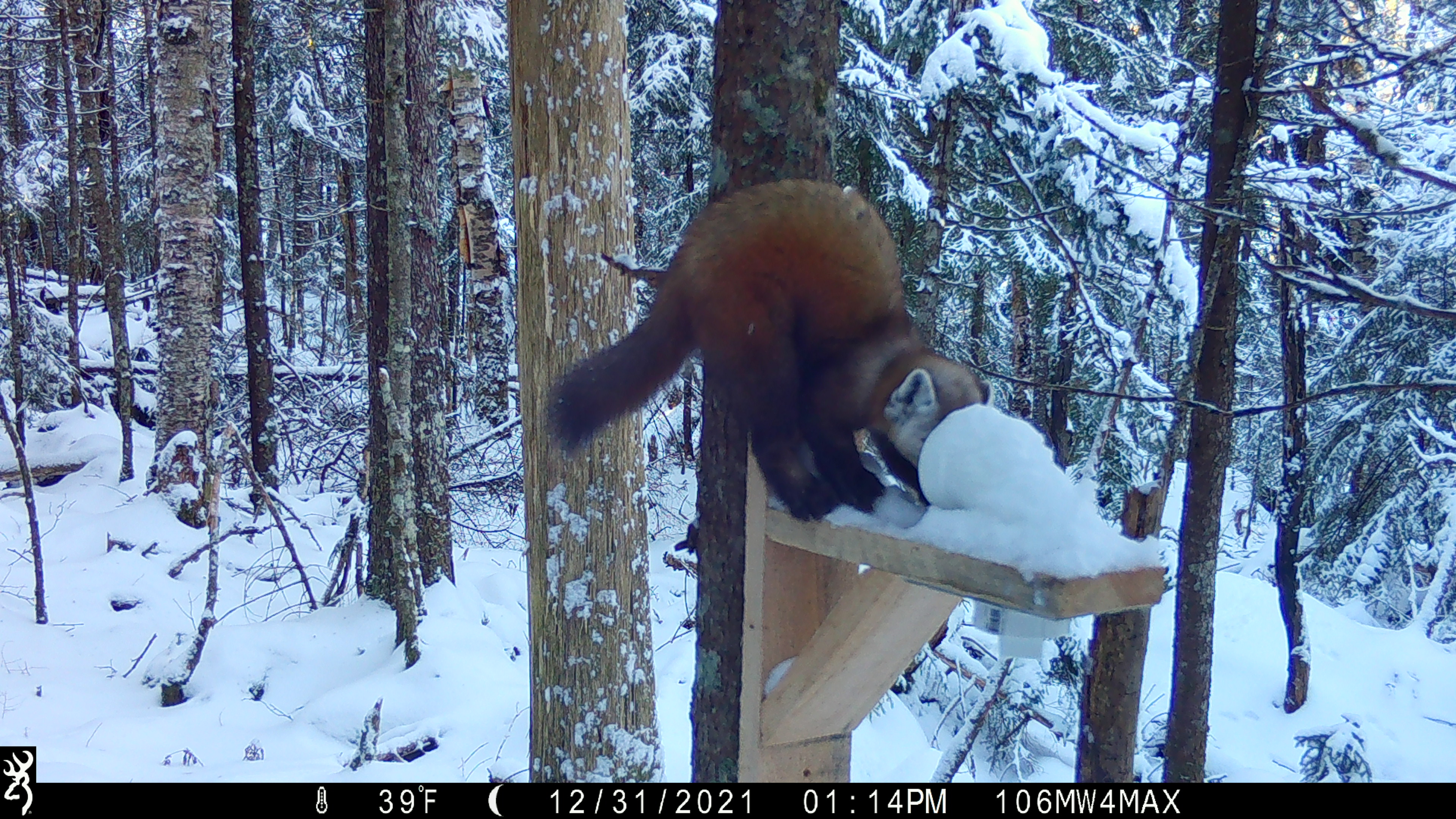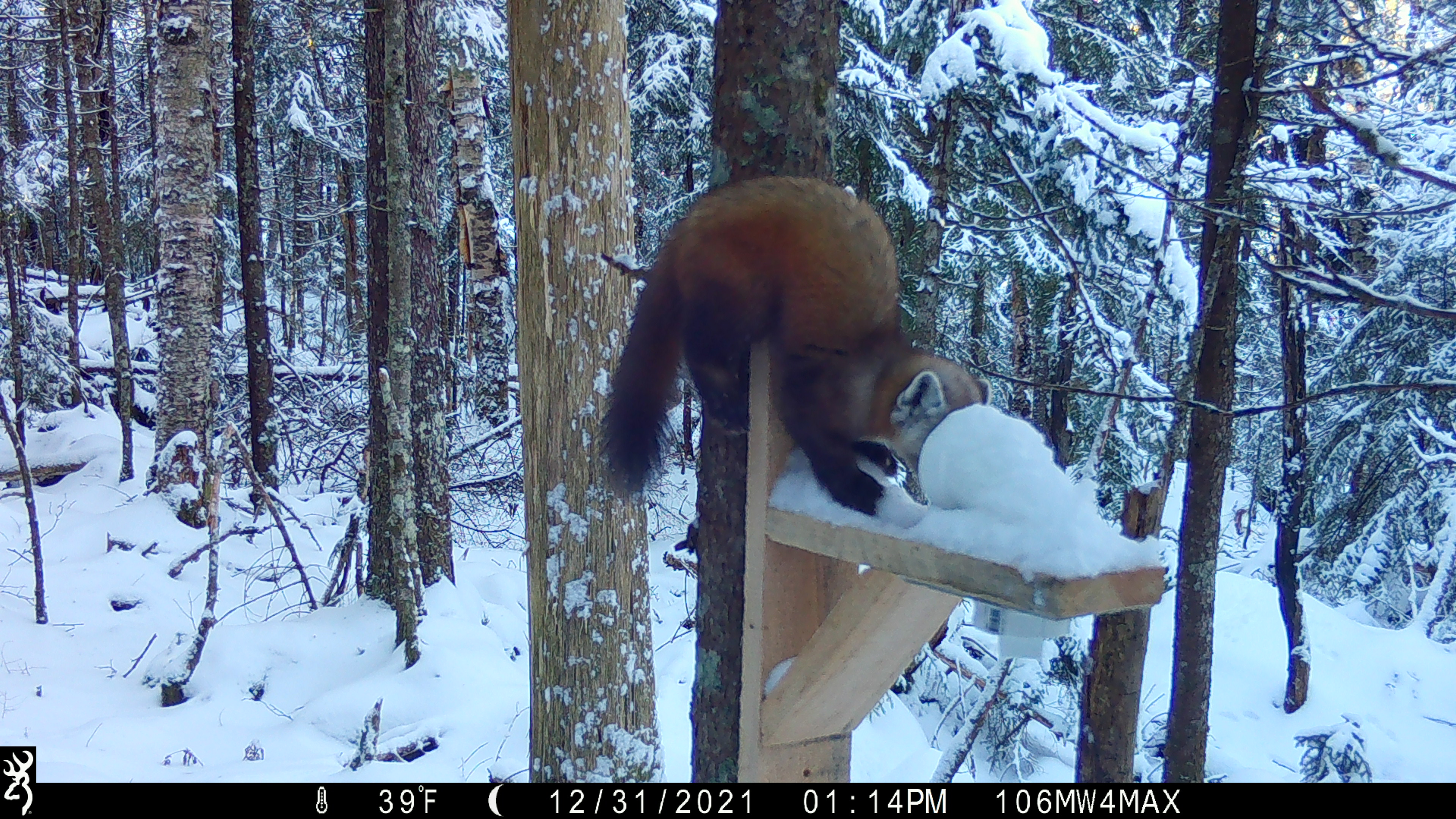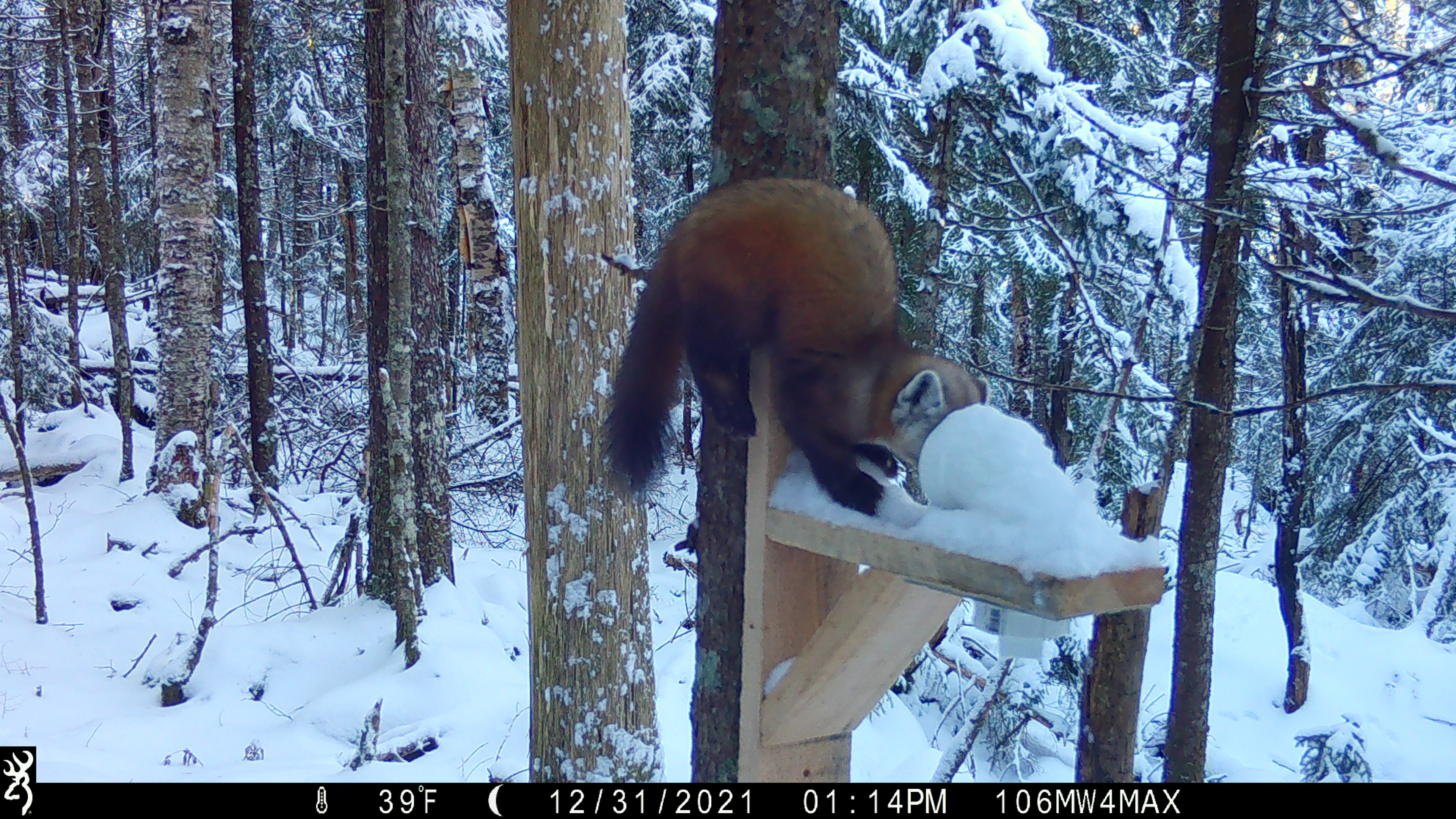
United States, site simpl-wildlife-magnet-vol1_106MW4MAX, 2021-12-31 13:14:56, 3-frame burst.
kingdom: Animalia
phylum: Chordata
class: Mammalia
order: Carnivora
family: Mustelidae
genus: Martes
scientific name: Martes americana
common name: american marten